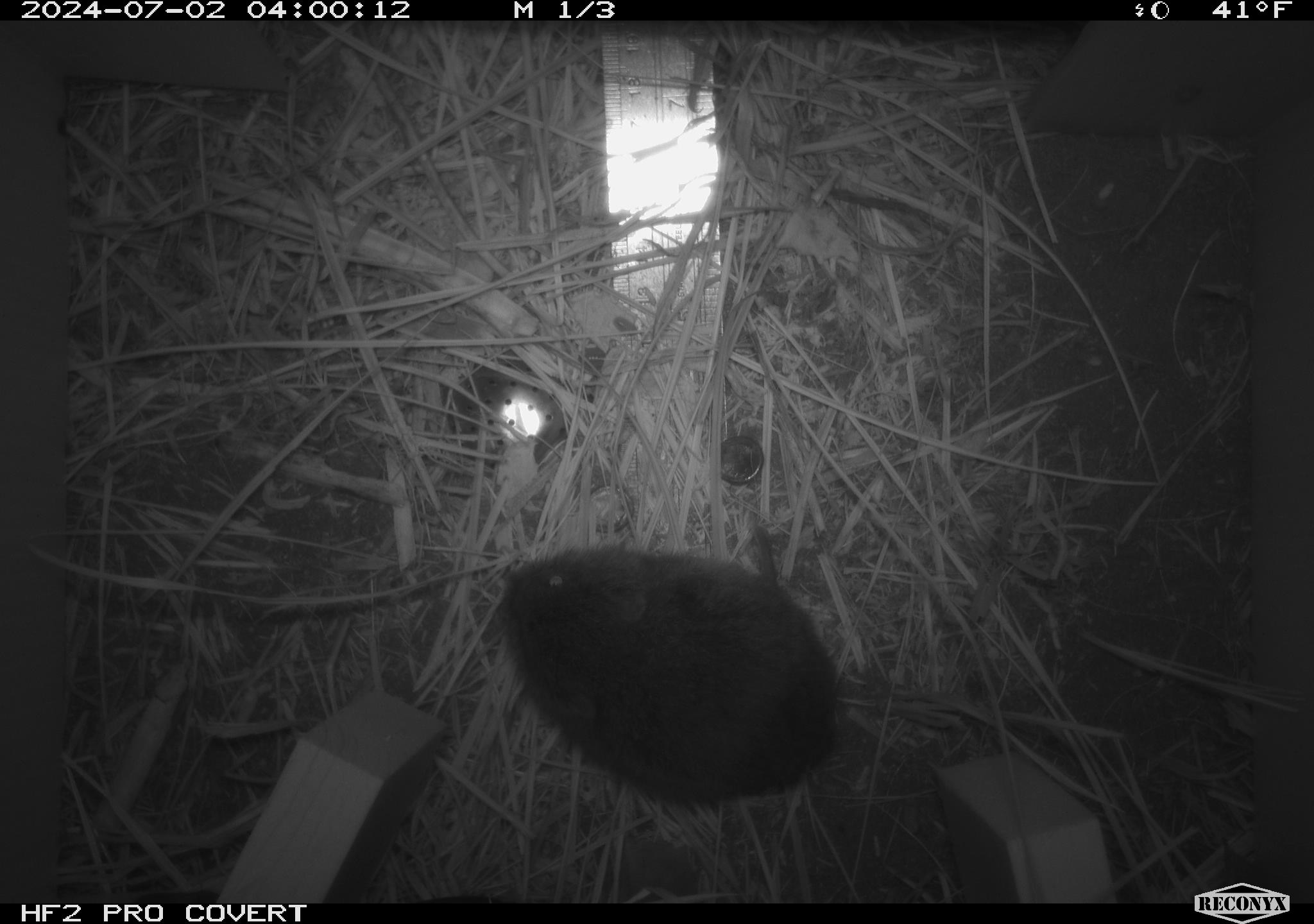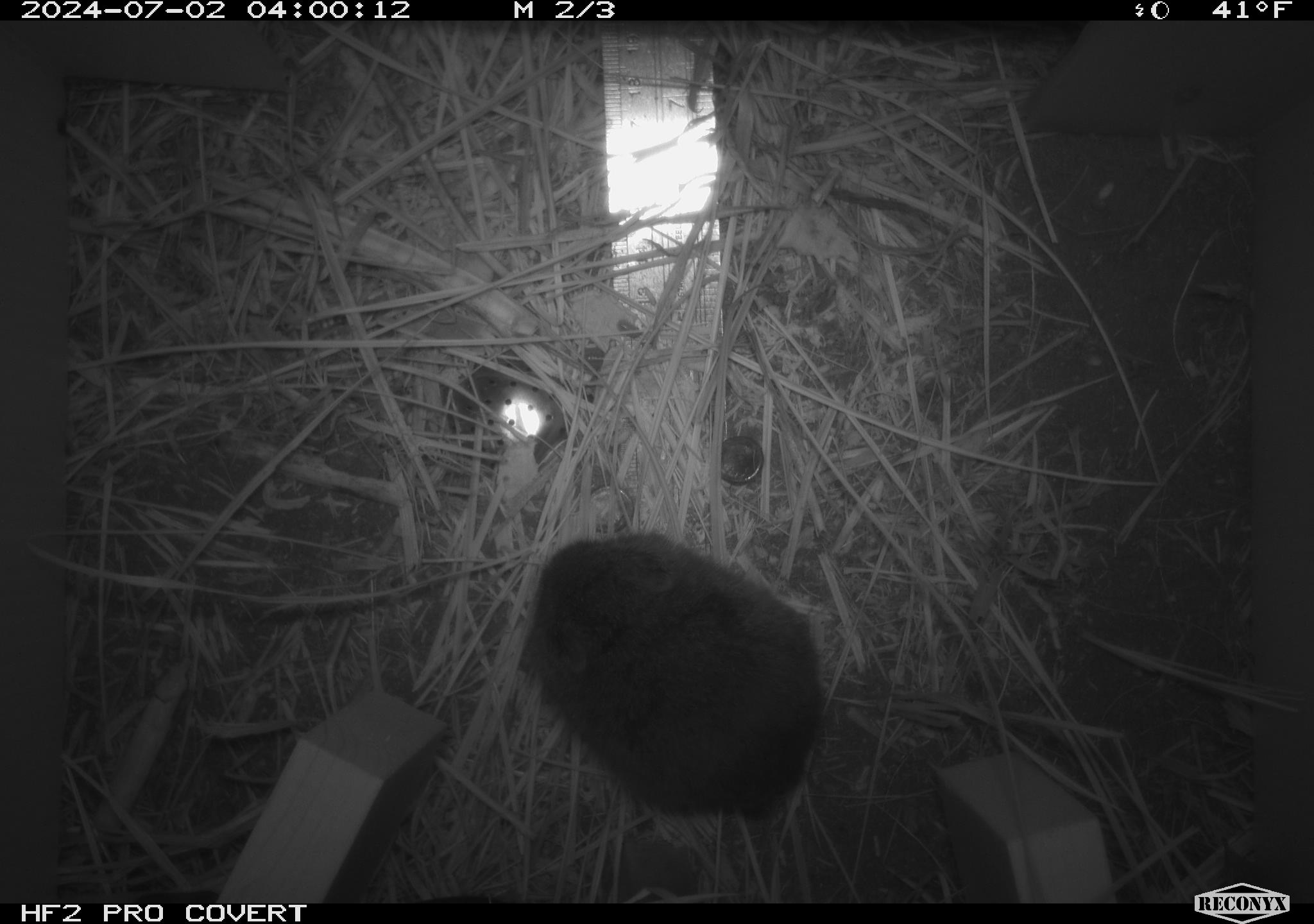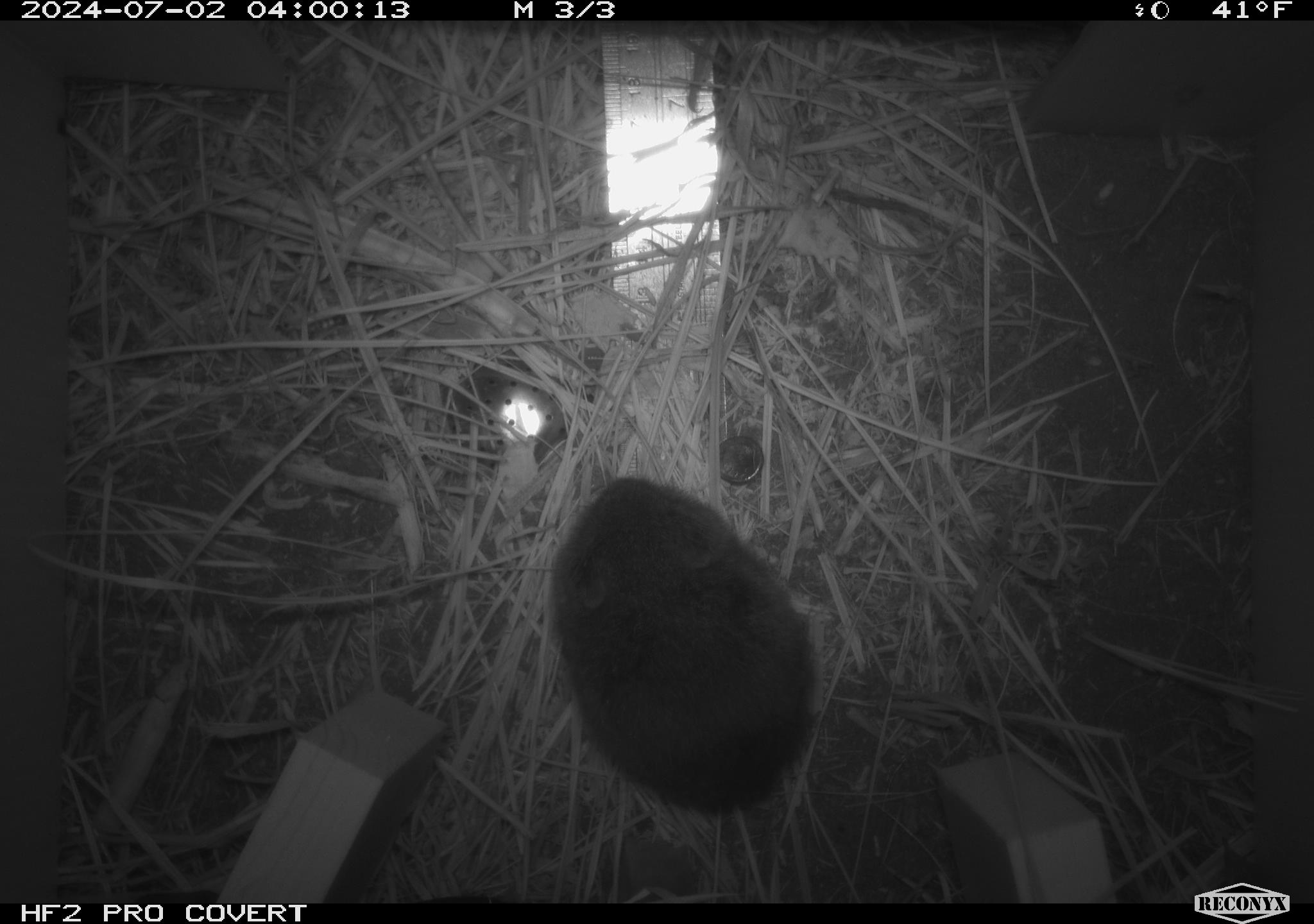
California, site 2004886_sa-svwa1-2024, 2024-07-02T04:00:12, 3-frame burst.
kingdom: Animalia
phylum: Chordata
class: Mammalia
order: Rodentia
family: Cricetidae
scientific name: Arvicolinae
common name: voles, lemmings, and muskrats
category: arvicolinae subfamily